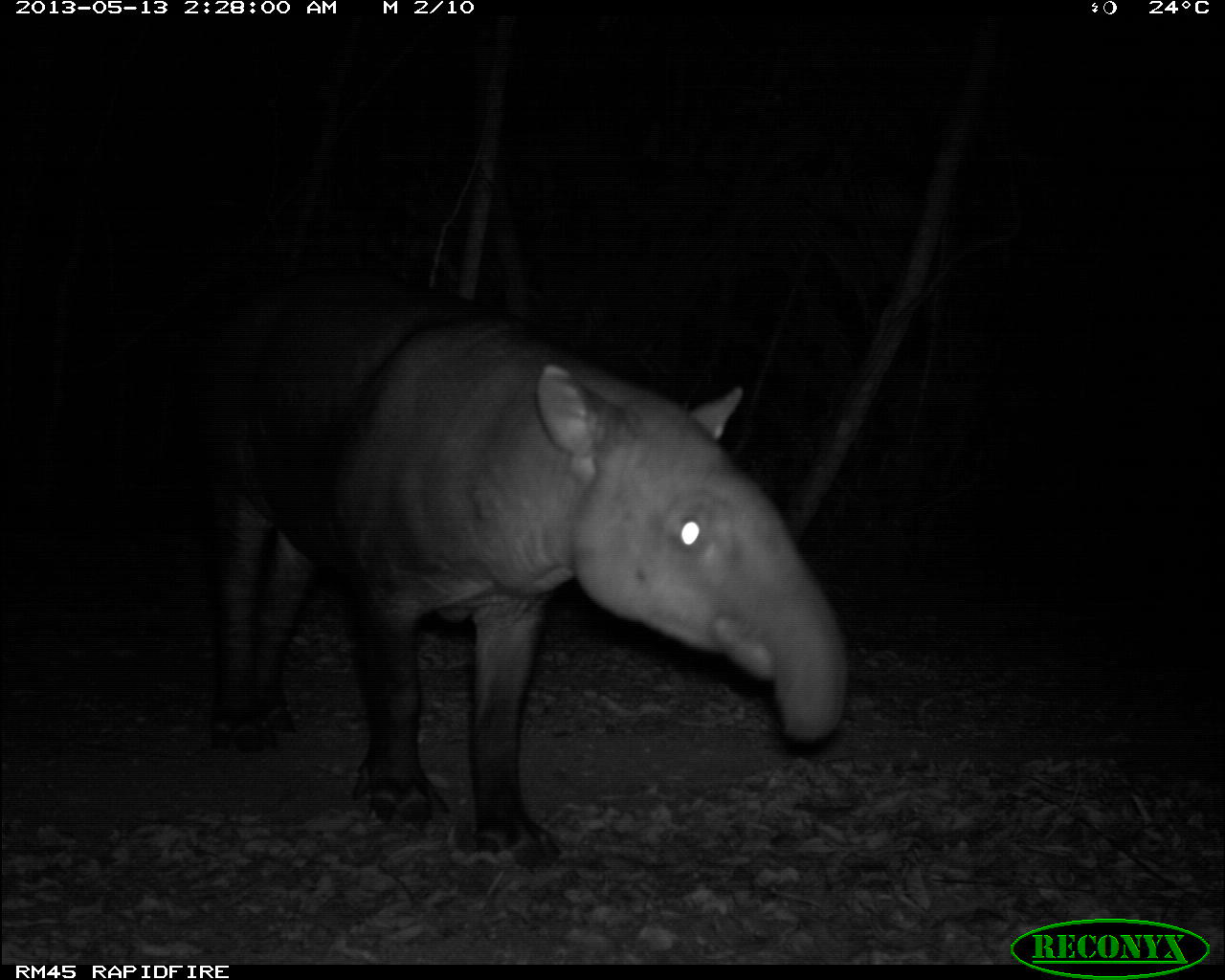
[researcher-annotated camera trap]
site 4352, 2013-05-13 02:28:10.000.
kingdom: Animalia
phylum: Chordata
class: Mammalia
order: Perissodactyla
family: Tapiridae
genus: Tapirus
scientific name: Tapirus bairdii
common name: baird's tapir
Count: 1.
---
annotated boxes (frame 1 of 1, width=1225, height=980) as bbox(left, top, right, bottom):
tapirus bairdii: bbox(189, 261, 847, 859)